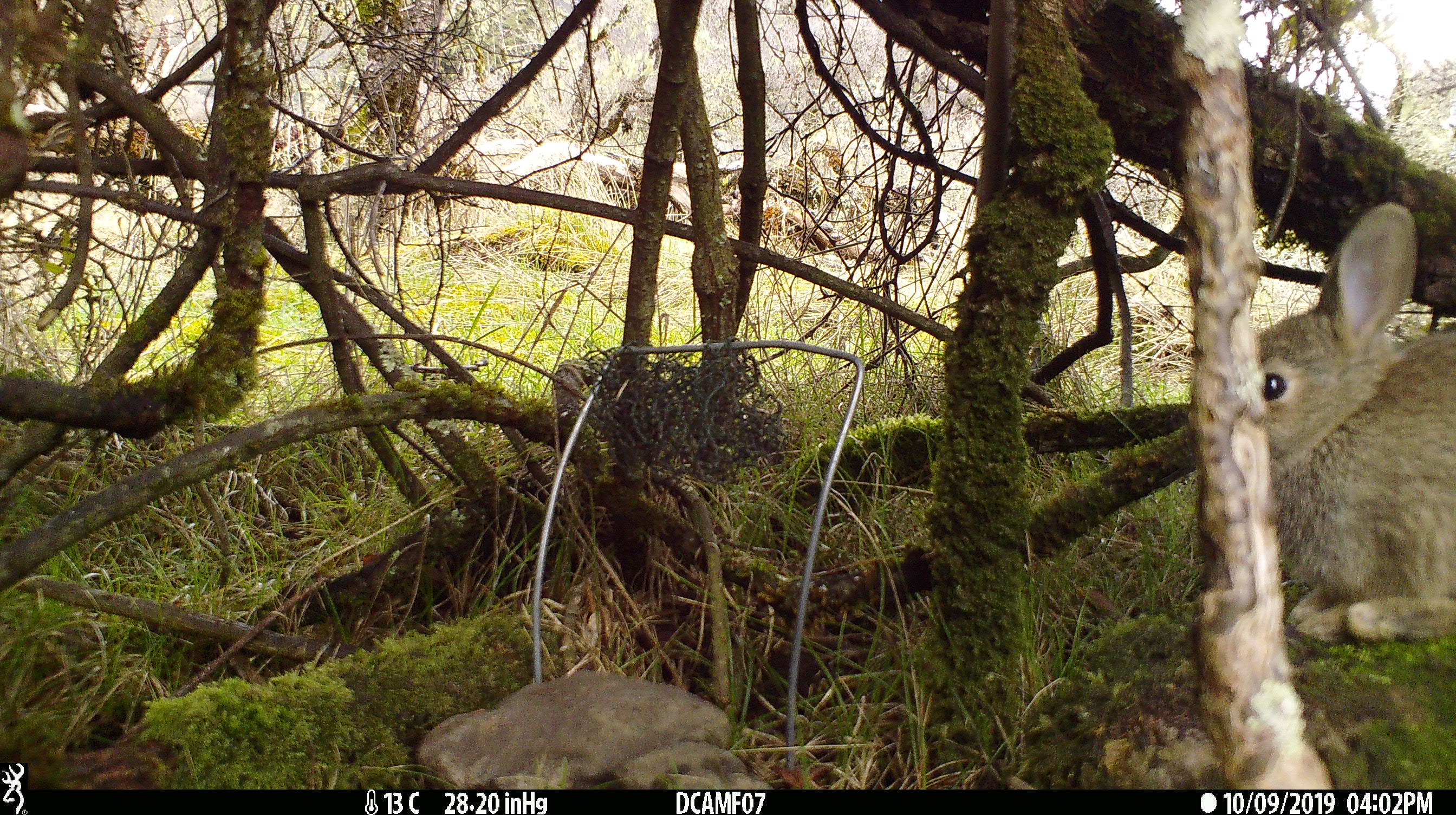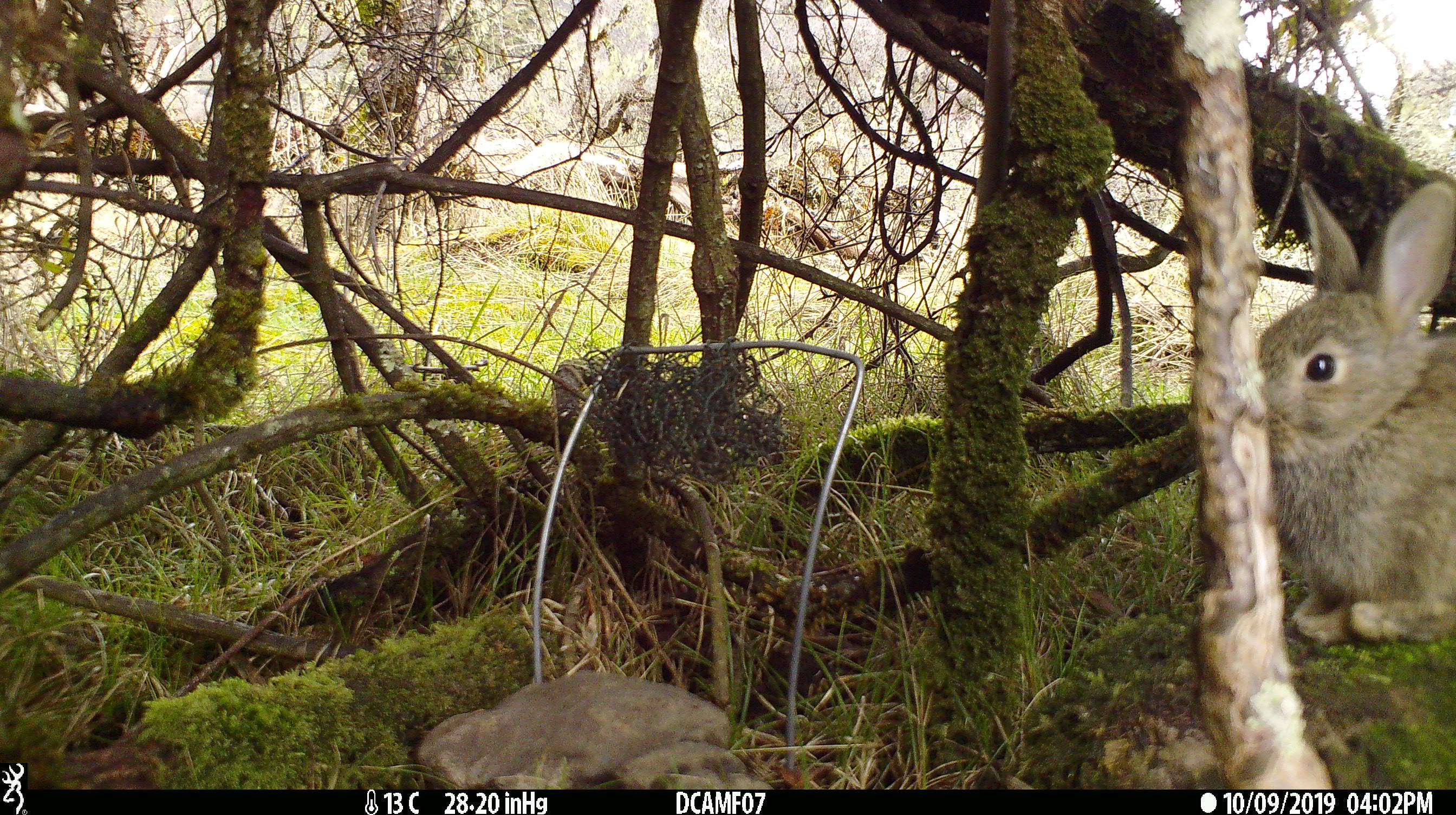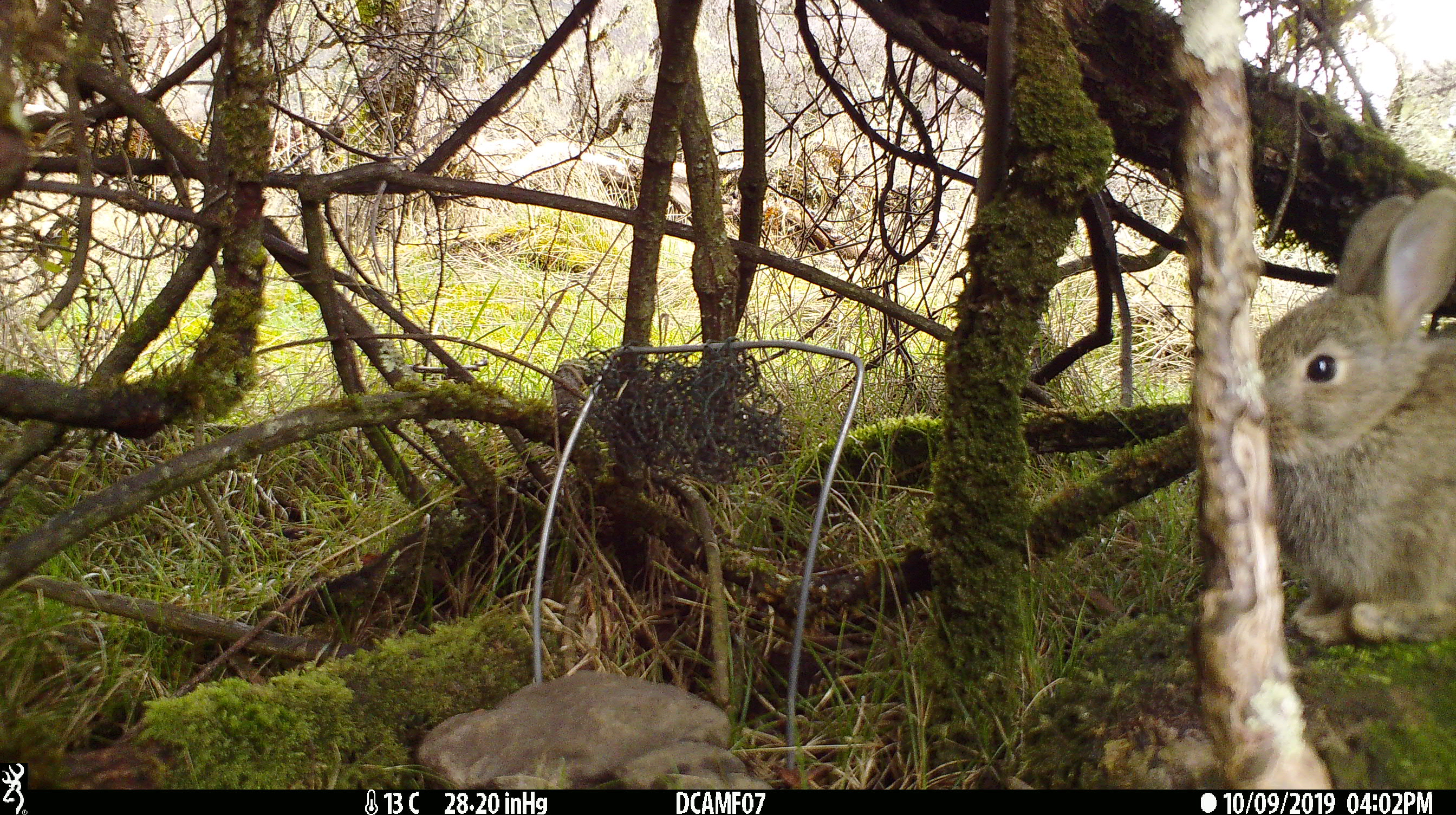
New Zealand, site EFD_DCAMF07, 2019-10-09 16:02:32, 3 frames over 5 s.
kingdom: Animalia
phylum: Chordata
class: Mammalia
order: Lagomorpha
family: Leporidae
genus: Oryctolagus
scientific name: Oryctolagus cuniculus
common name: european rabbit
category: rabbit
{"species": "rabbit (european rabbit) (Oryctolagus cuniculus)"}